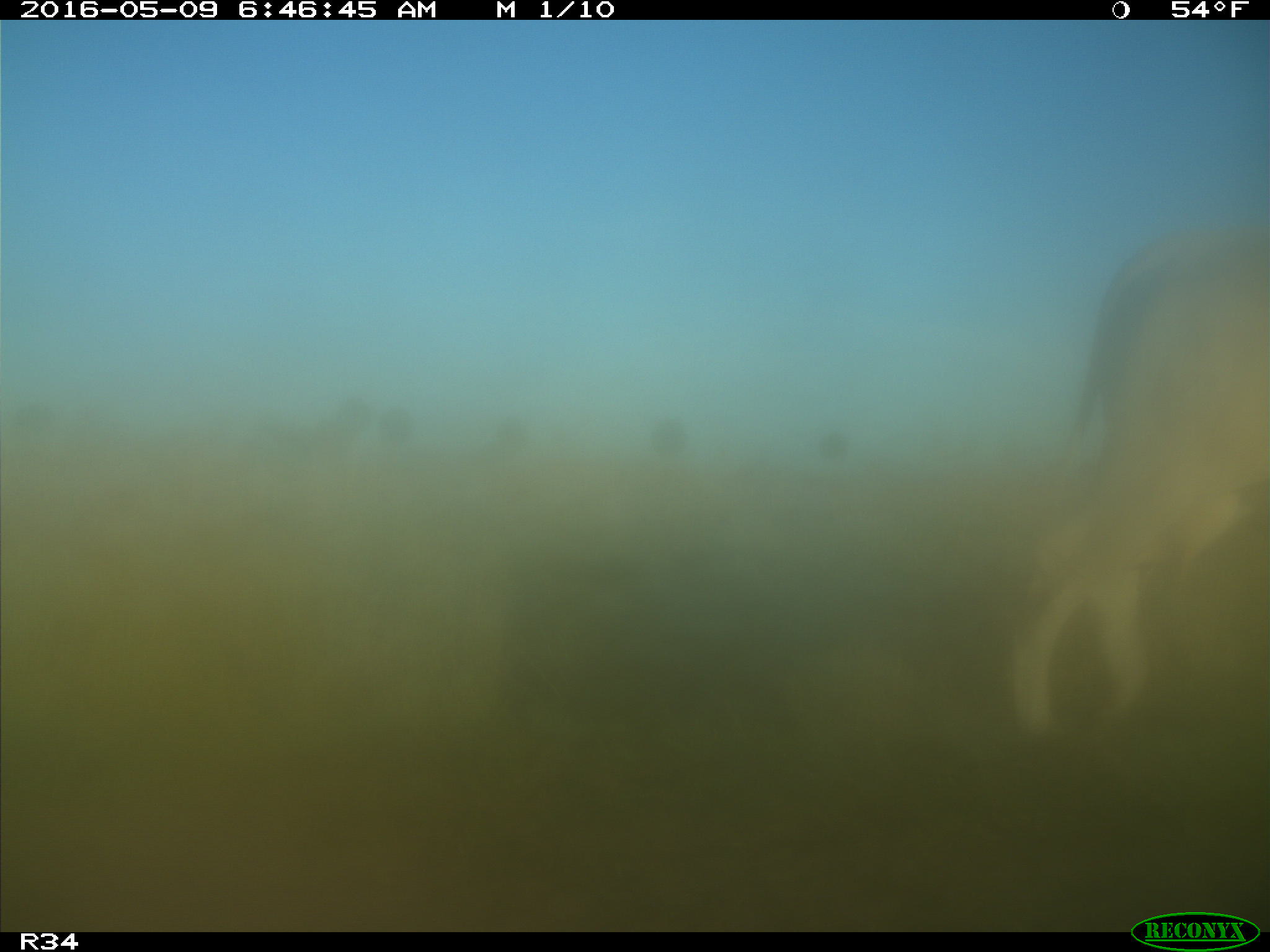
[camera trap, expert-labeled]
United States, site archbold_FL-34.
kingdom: Animalia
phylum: Chordata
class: Mammalia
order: Artiodactyla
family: Bovidae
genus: Bos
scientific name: Bos taurus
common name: domestic cow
Bos taurus (domestic cow).